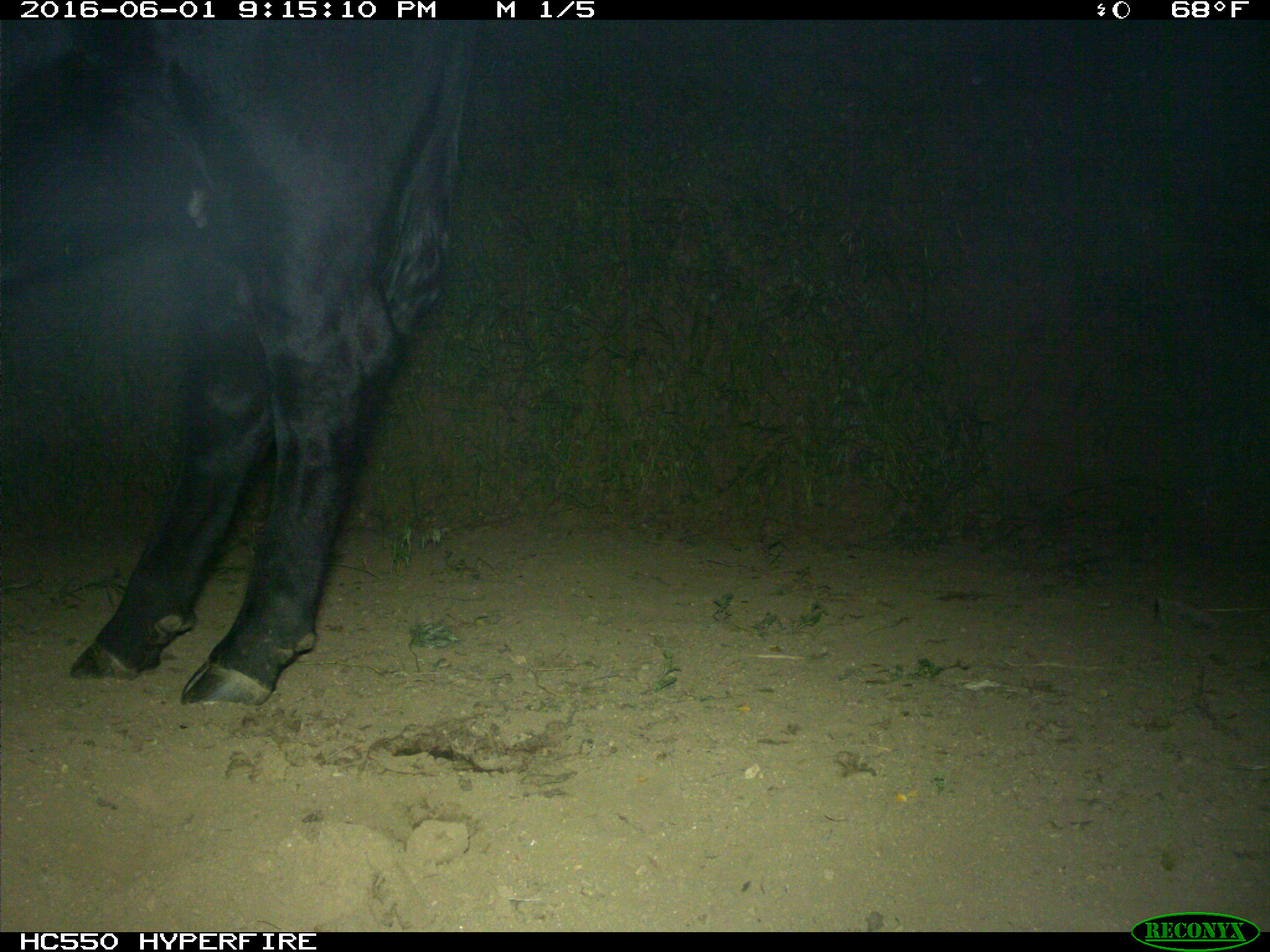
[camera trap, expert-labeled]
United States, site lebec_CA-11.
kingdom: Animalia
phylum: Chordata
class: Mammalia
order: Artiodactyla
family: Bovidae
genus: Bos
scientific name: Bos taurus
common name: domestic cow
Bos taurus (domestic cow).